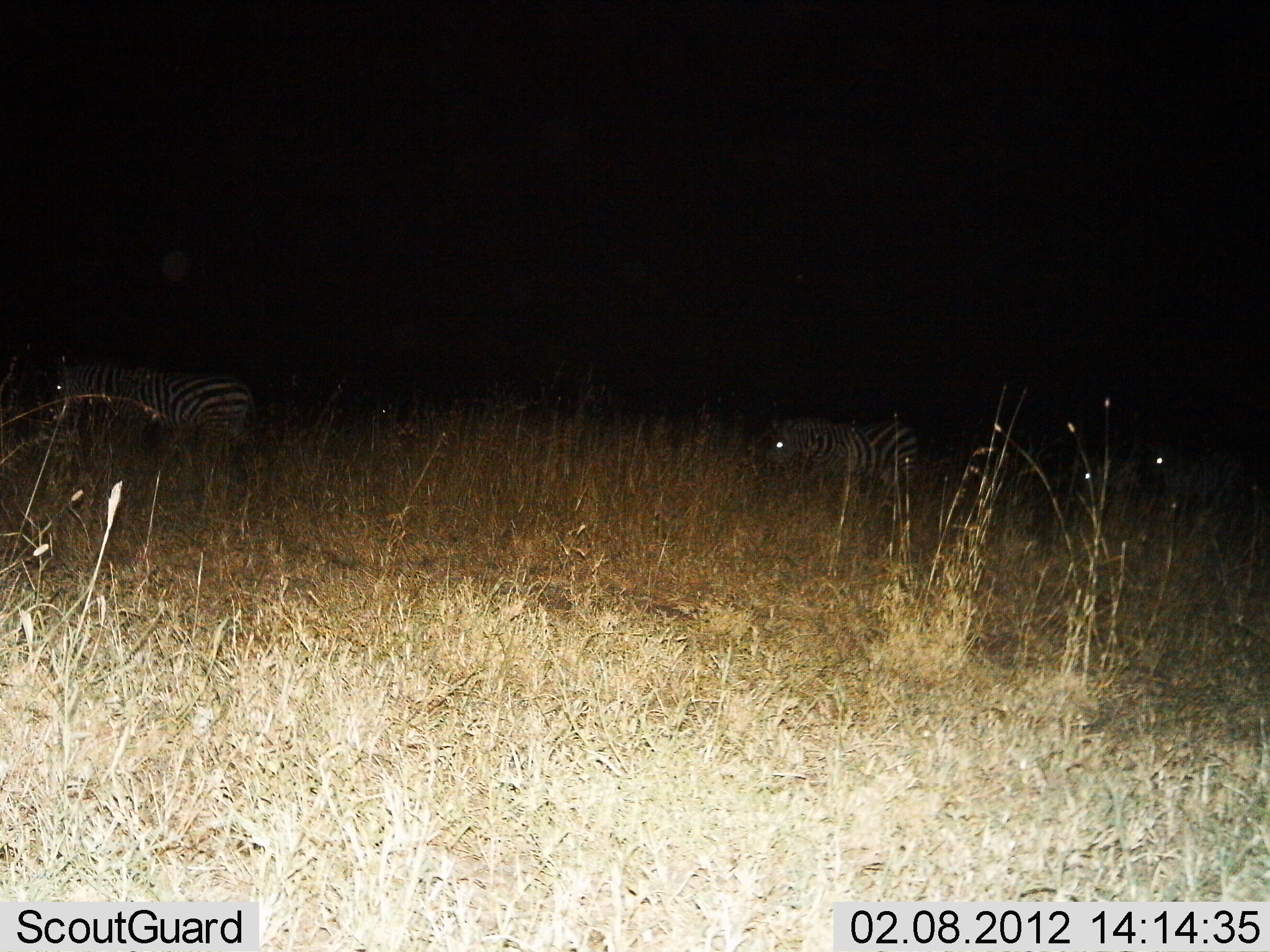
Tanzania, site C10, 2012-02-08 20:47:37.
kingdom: Animalia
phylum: Chordata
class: Mammalia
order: Perissodactyla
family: Equidae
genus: Equus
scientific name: Equus quagga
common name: plains zebra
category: zebra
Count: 2.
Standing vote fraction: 41%.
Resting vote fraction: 5%.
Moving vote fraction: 55%.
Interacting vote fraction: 0%.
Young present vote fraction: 0%.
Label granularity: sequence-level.